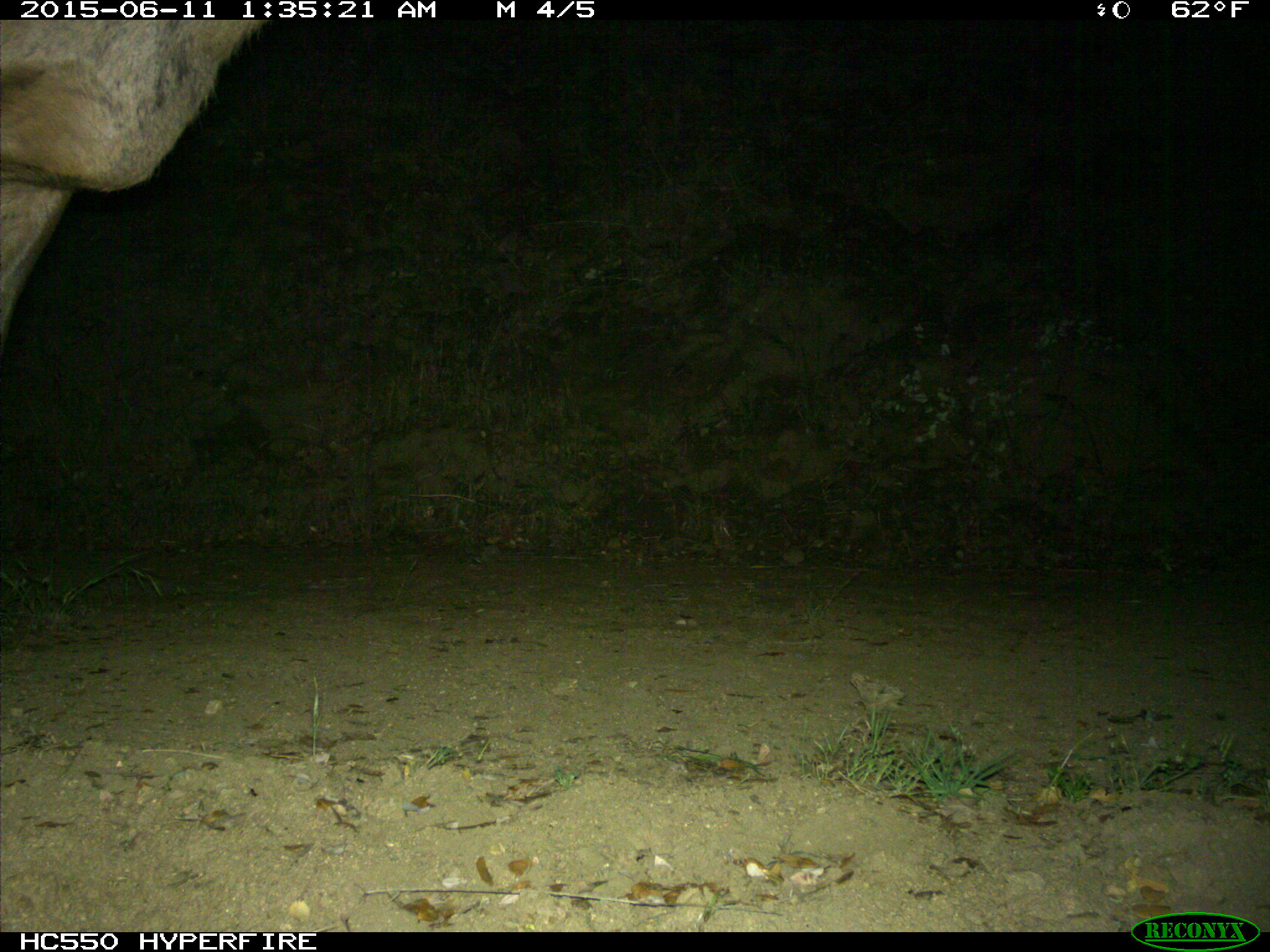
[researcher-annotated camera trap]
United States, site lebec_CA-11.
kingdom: Animalia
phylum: Chordata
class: Mammalia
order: Artiodactyla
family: Cervidae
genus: Cervus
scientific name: Cervus canadensis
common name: elk